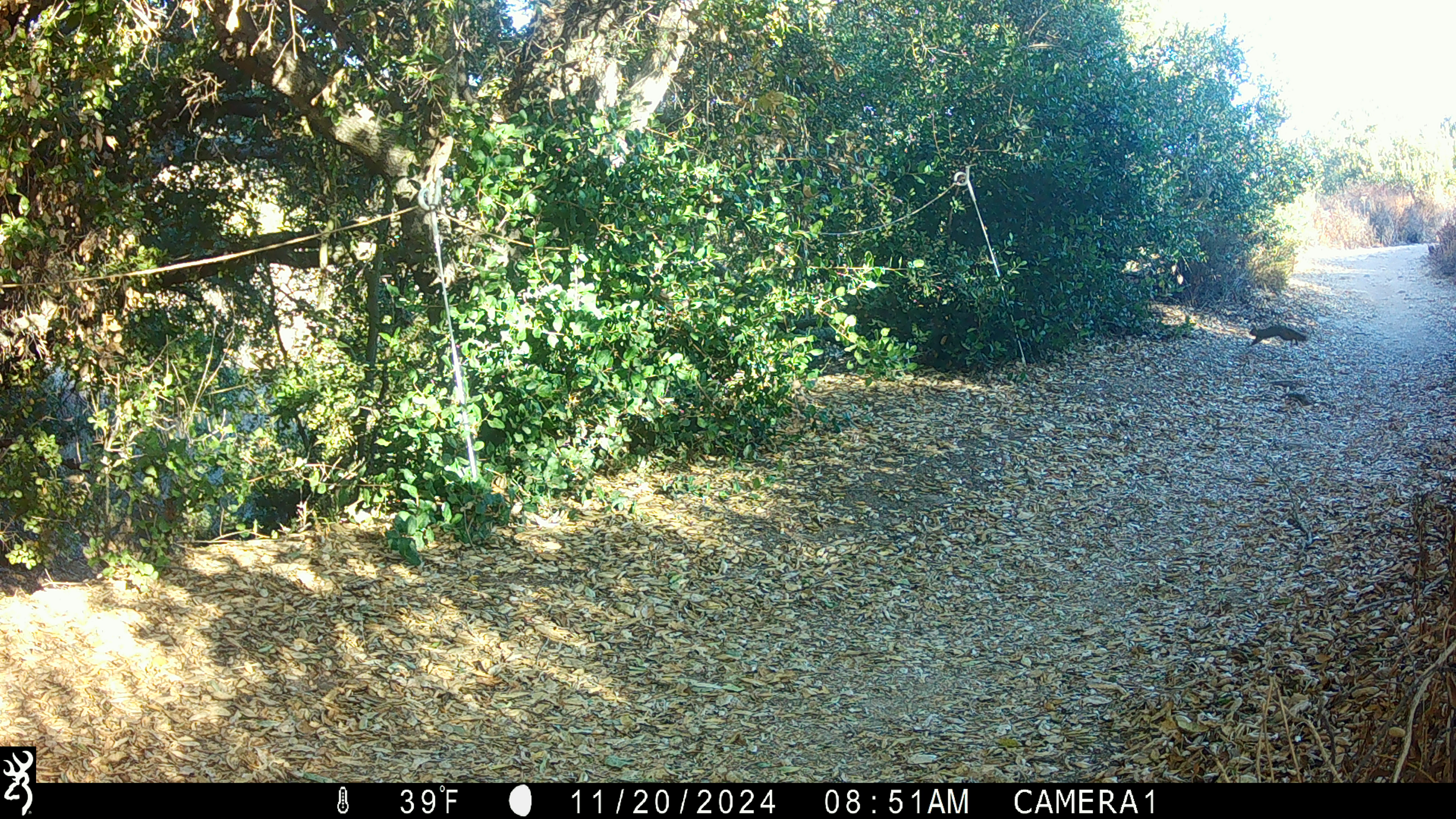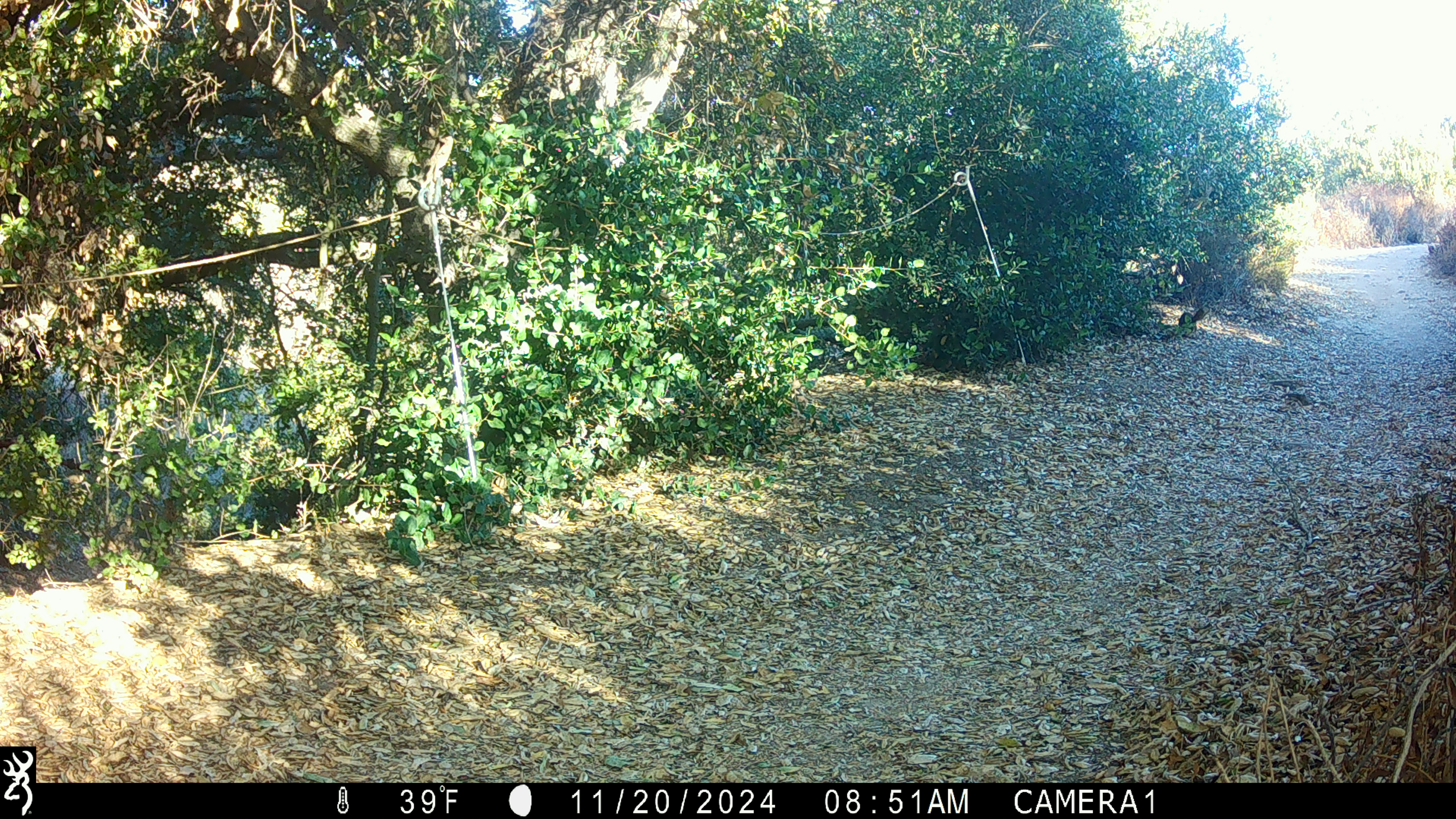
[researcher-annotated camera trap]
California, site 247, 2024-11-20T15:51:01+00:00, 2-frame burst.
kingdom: Animalia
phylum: Chordata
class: Mammalia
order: Rodentia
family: Sciuridae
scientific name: Sciuridae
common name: squirrel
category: unknown squirrel